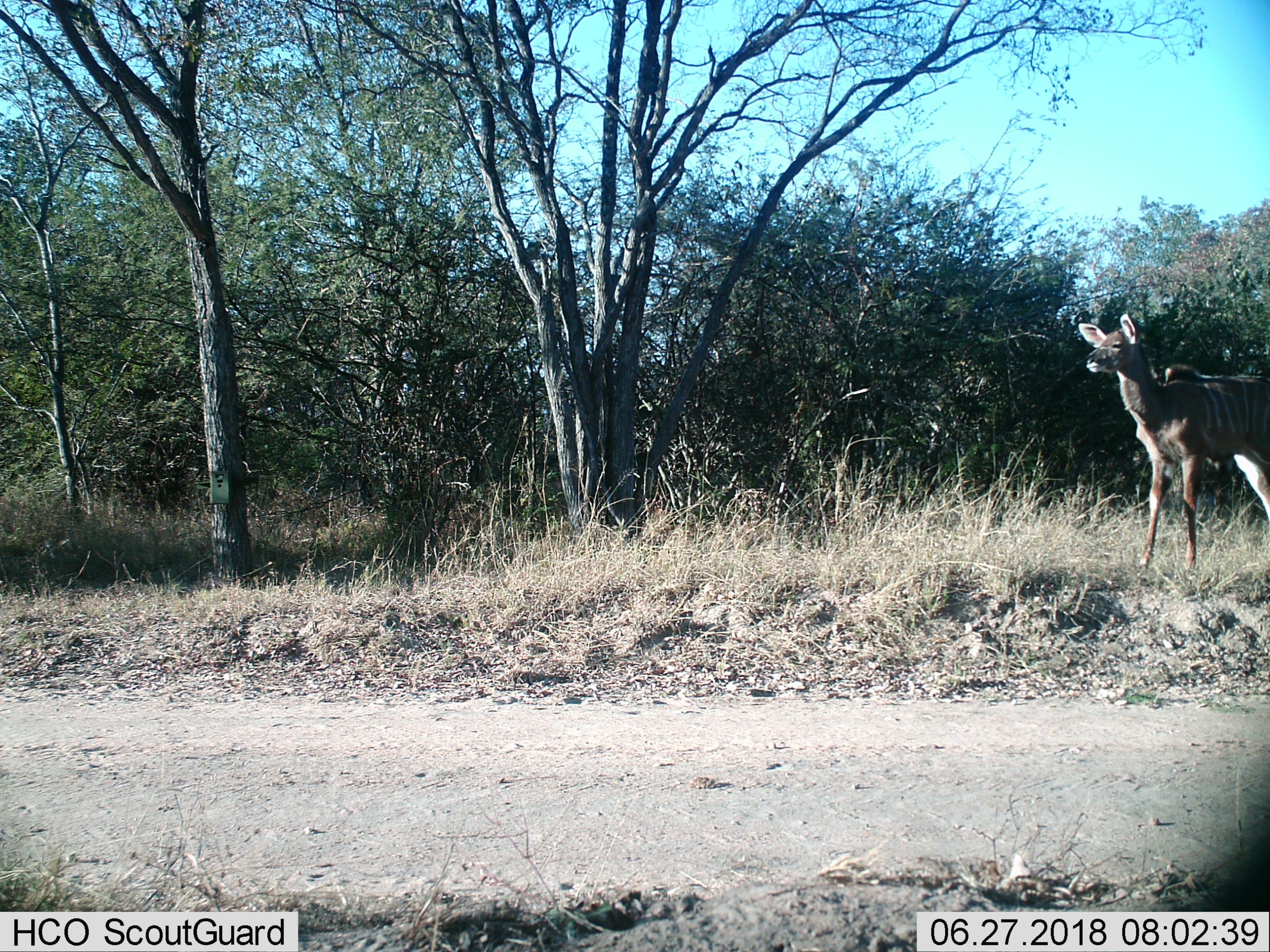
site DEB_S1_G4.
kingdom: Animalia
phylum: Chordata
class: Mammalia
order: Artiodactyla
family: Bovidae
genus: Tragelaphus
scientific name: Tragelaphus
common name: kudu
Kudu (Tragelaphus), count 1. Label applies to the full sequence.